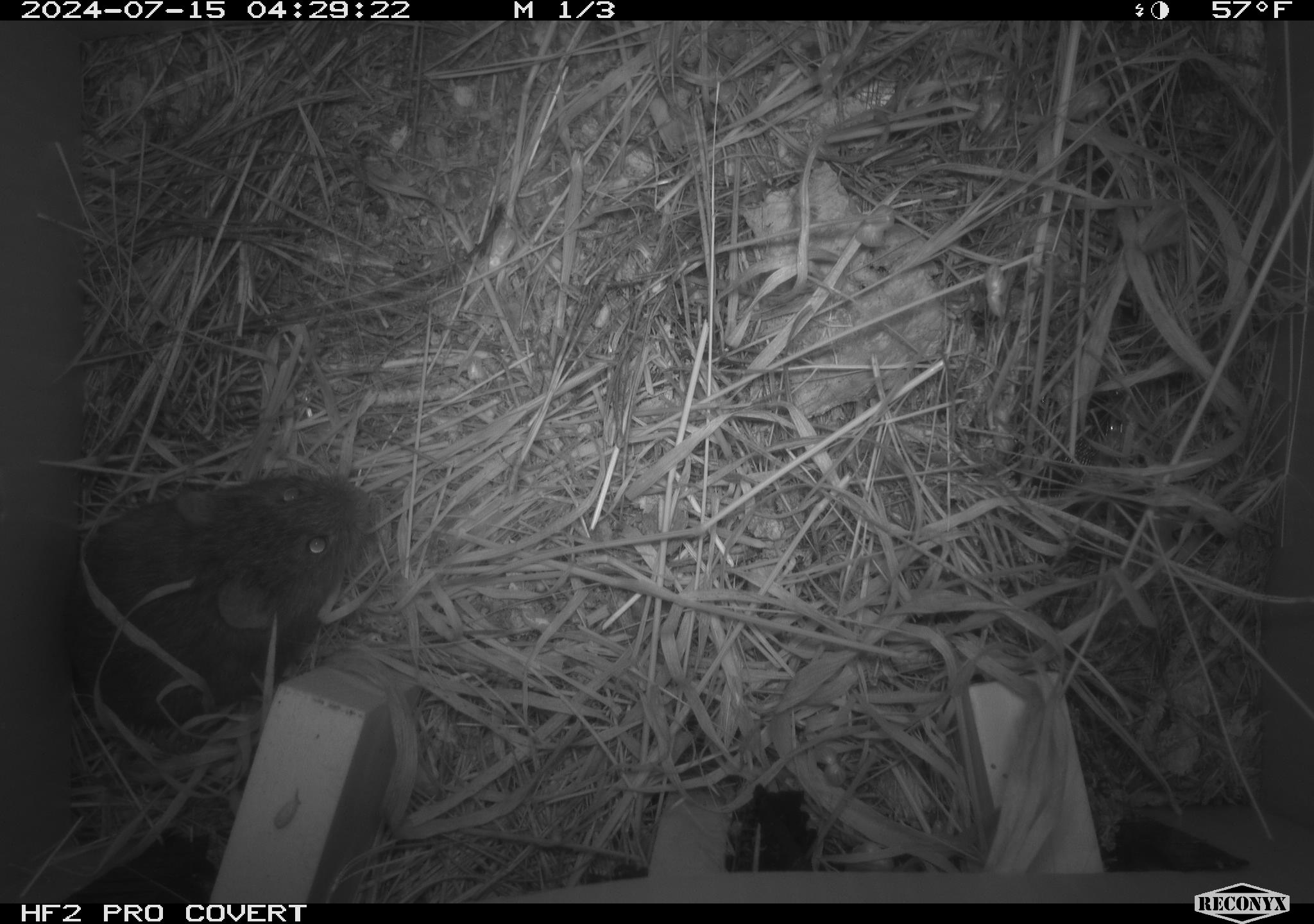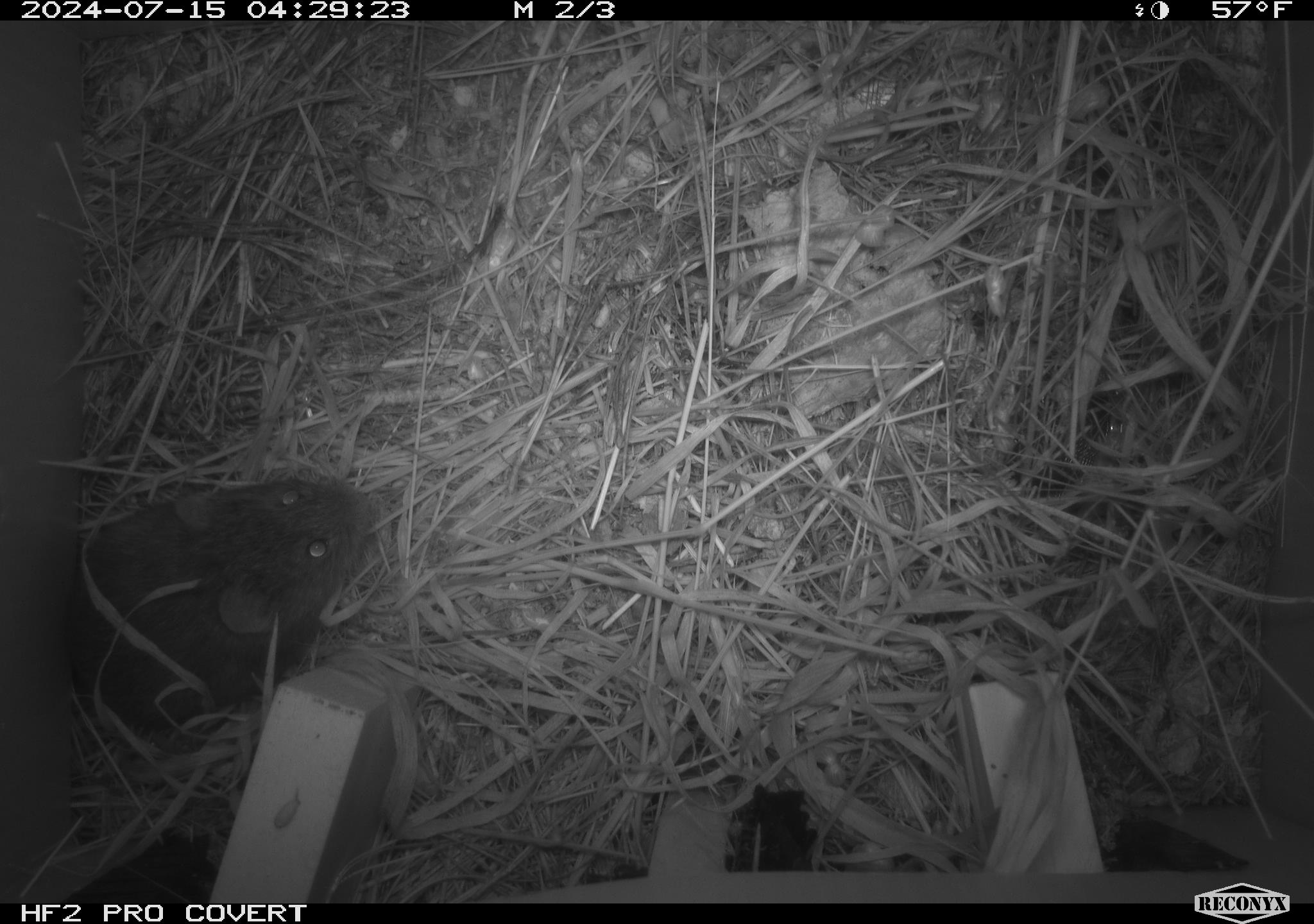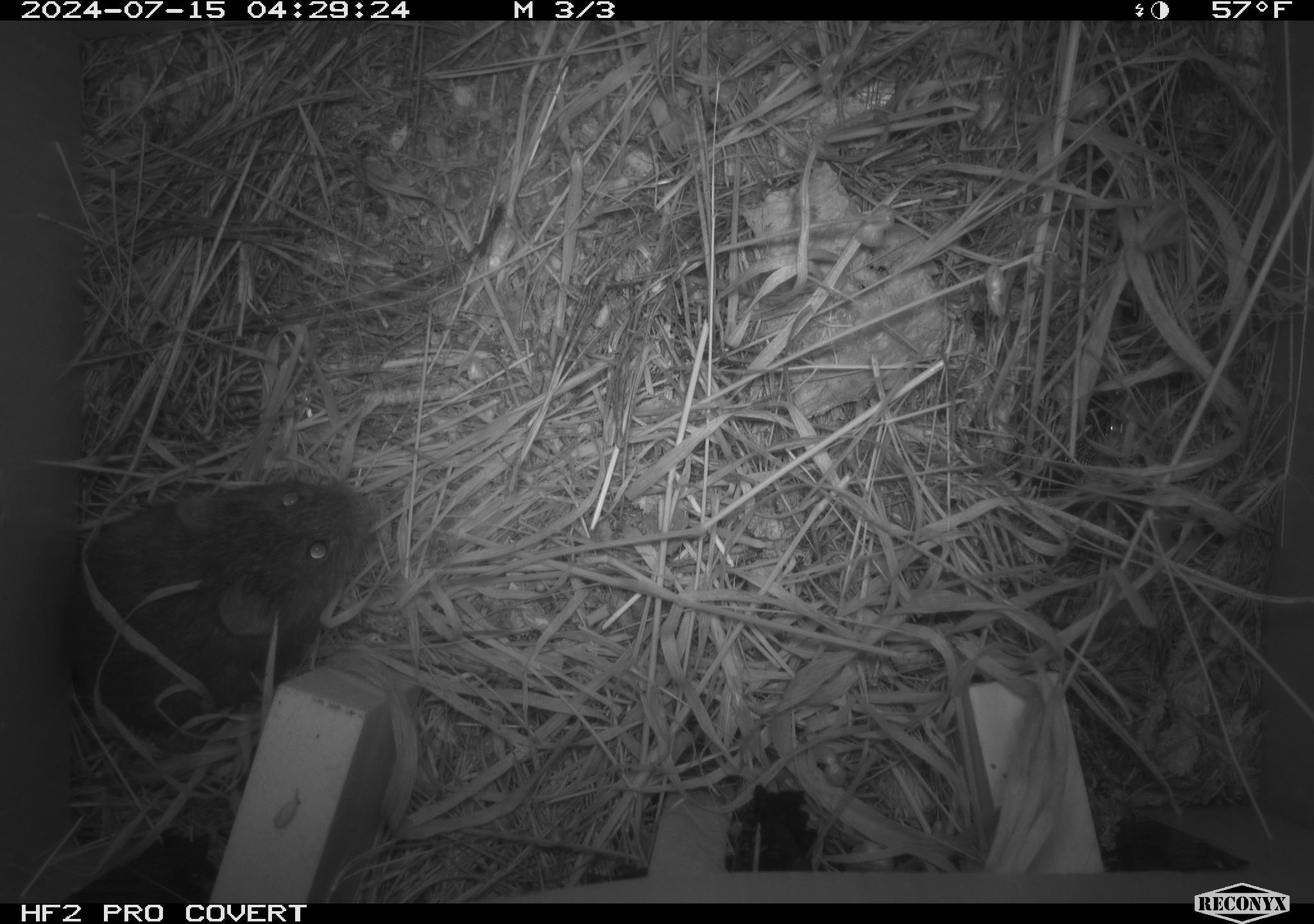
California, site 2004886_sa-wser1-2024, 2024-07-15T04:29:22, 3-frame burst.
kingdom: Animalia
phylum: Chordata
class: Mammalia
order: Rodentia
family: Cricetidae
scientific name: Arvicolinae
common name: voles, lemmings, and muskrats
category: arvicolinae subfamily